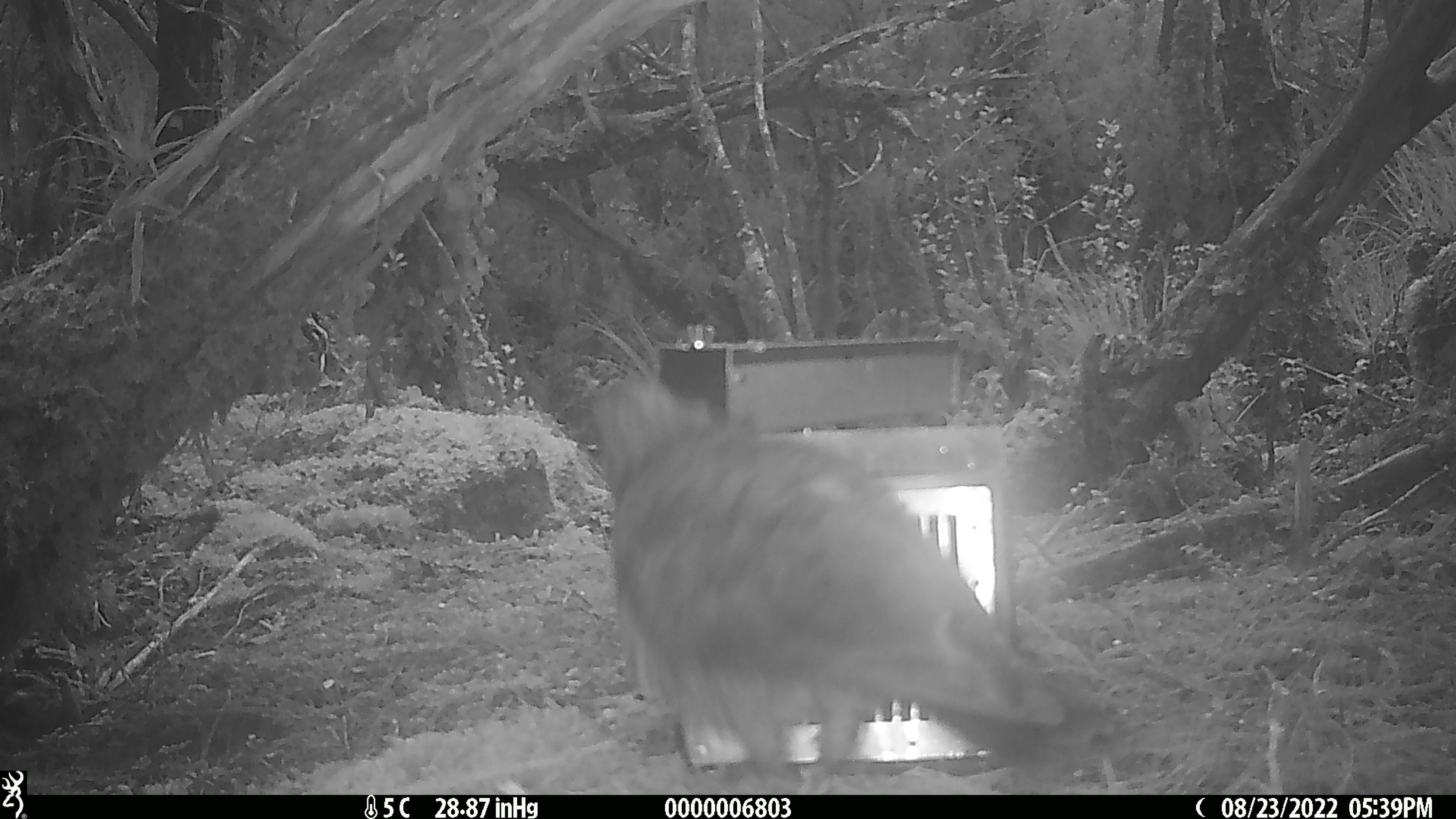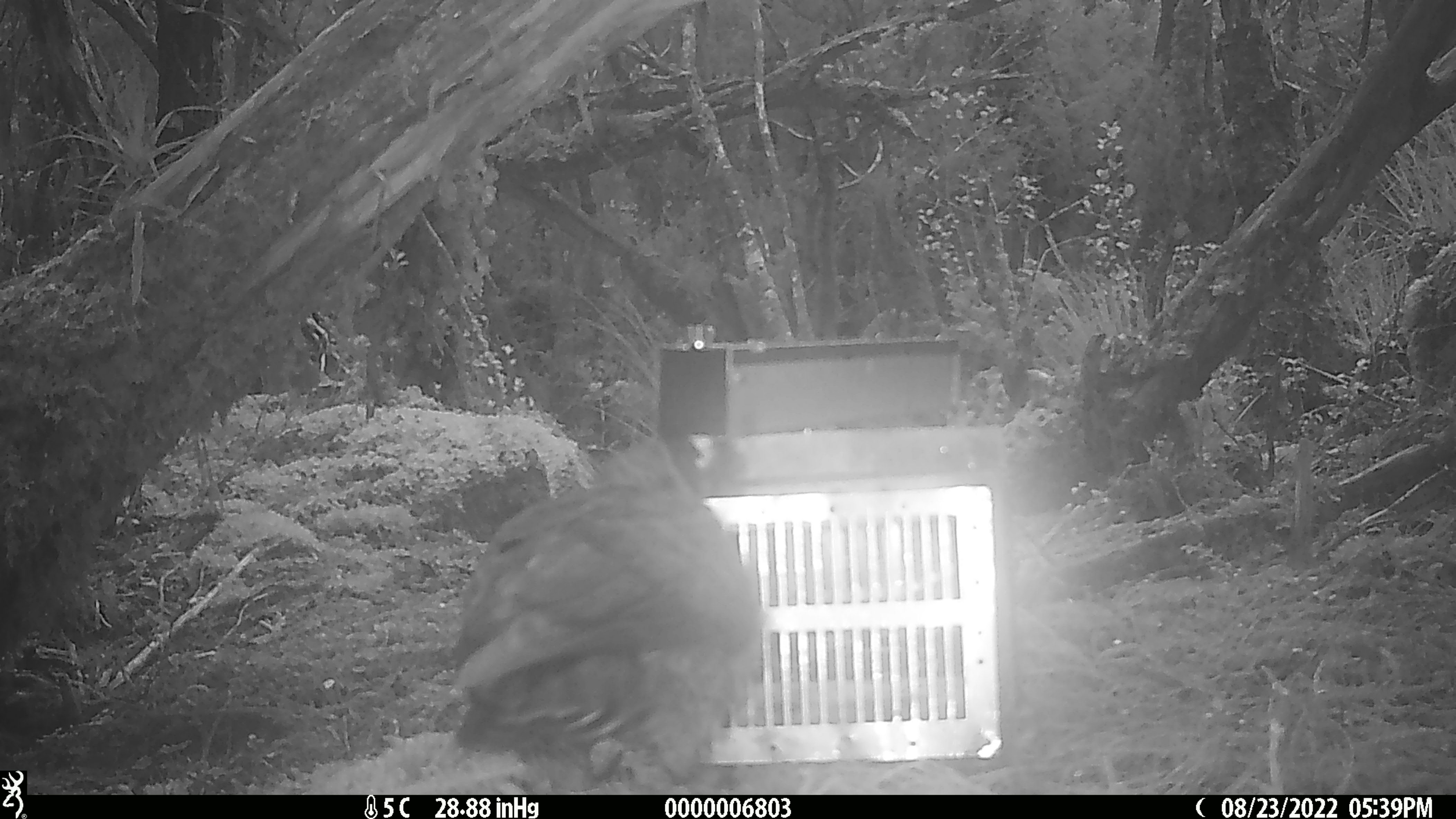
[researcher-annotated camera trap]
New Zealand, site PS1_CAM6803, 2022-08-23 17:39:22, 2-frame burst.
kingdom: Animalia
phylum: Chordata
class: Aves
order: Psittaciformes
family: Strigopidae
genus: Nestor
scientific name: Nestor notabilis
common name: kea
Kea (Nestor notabilis).